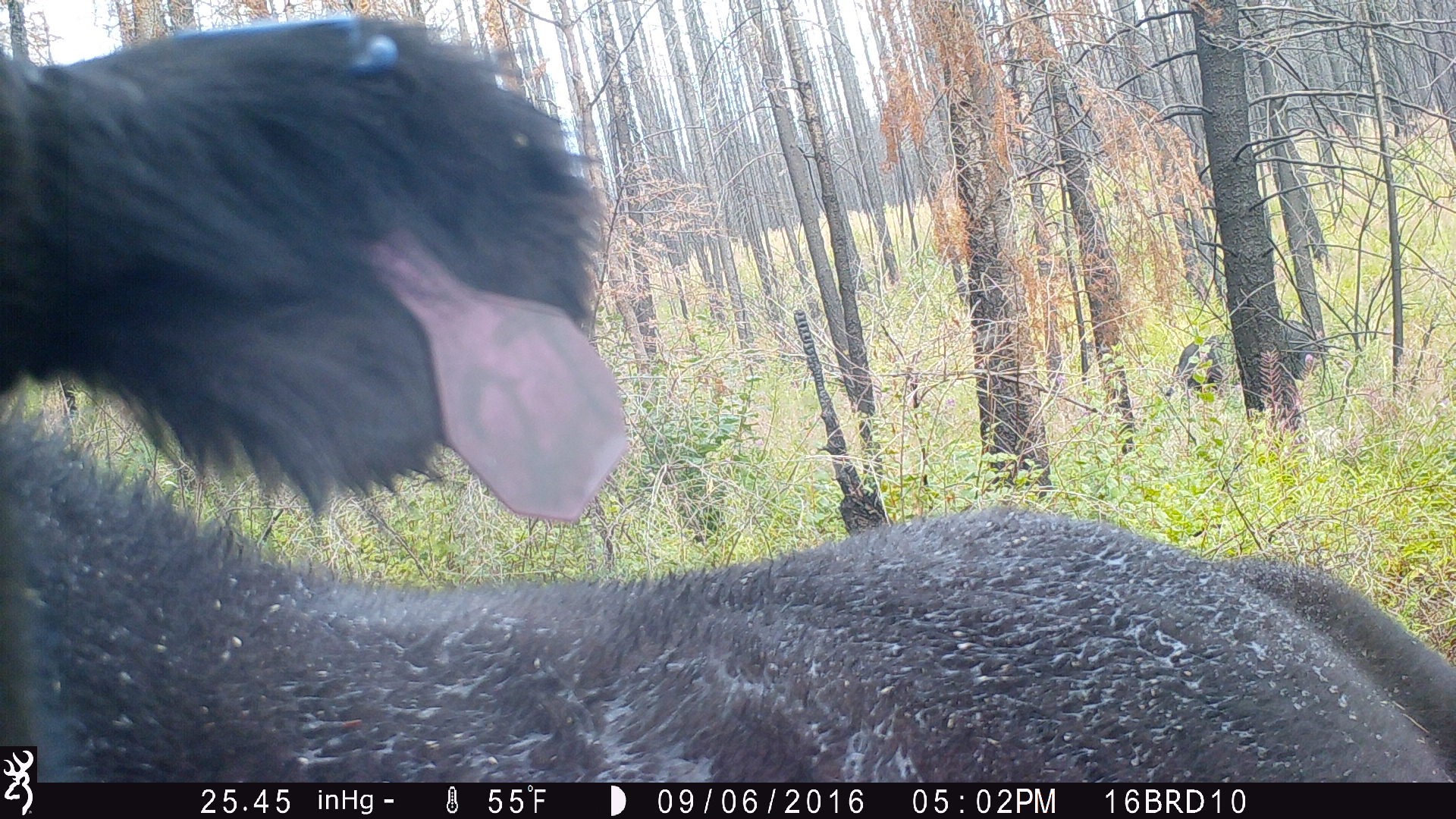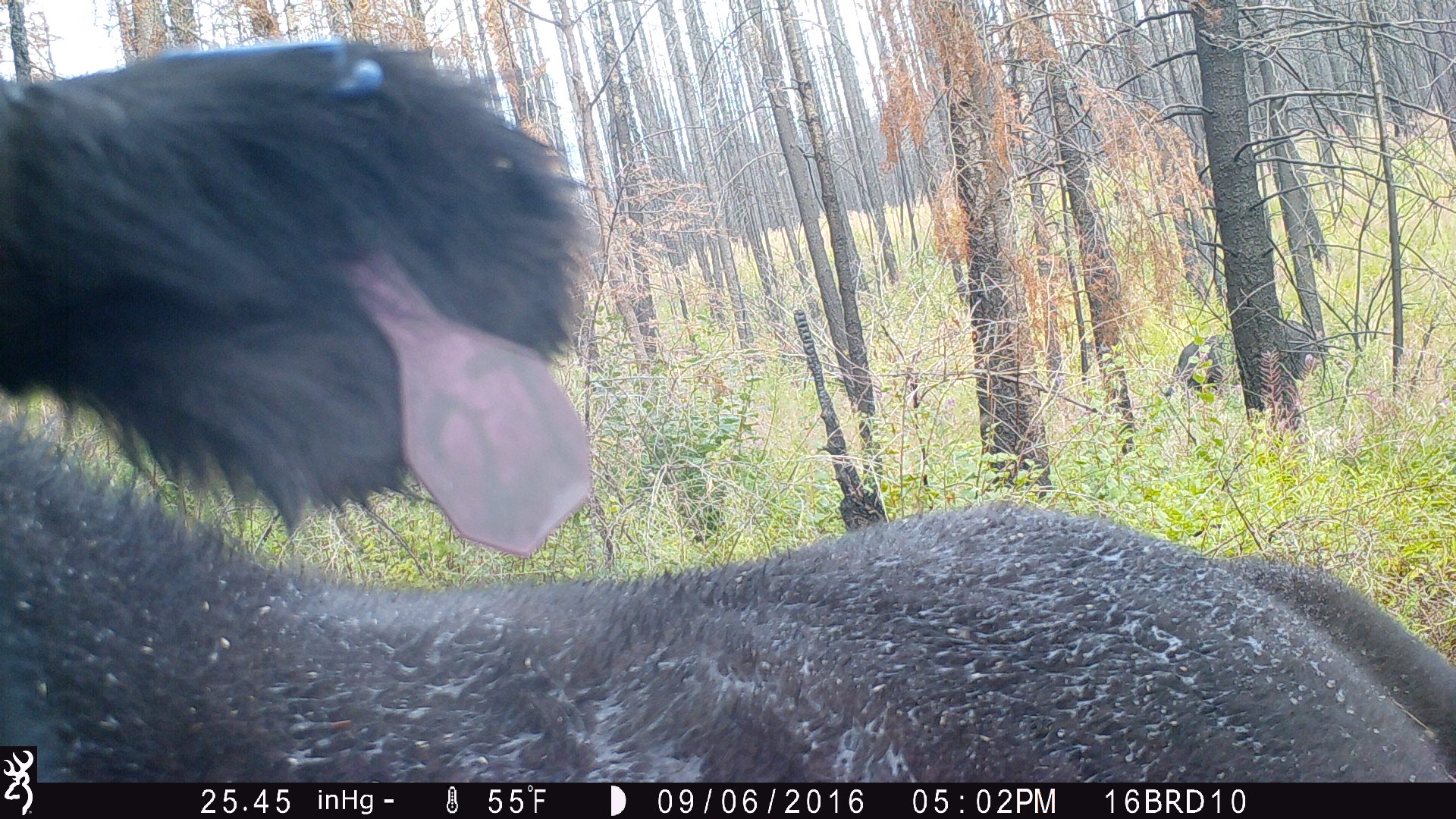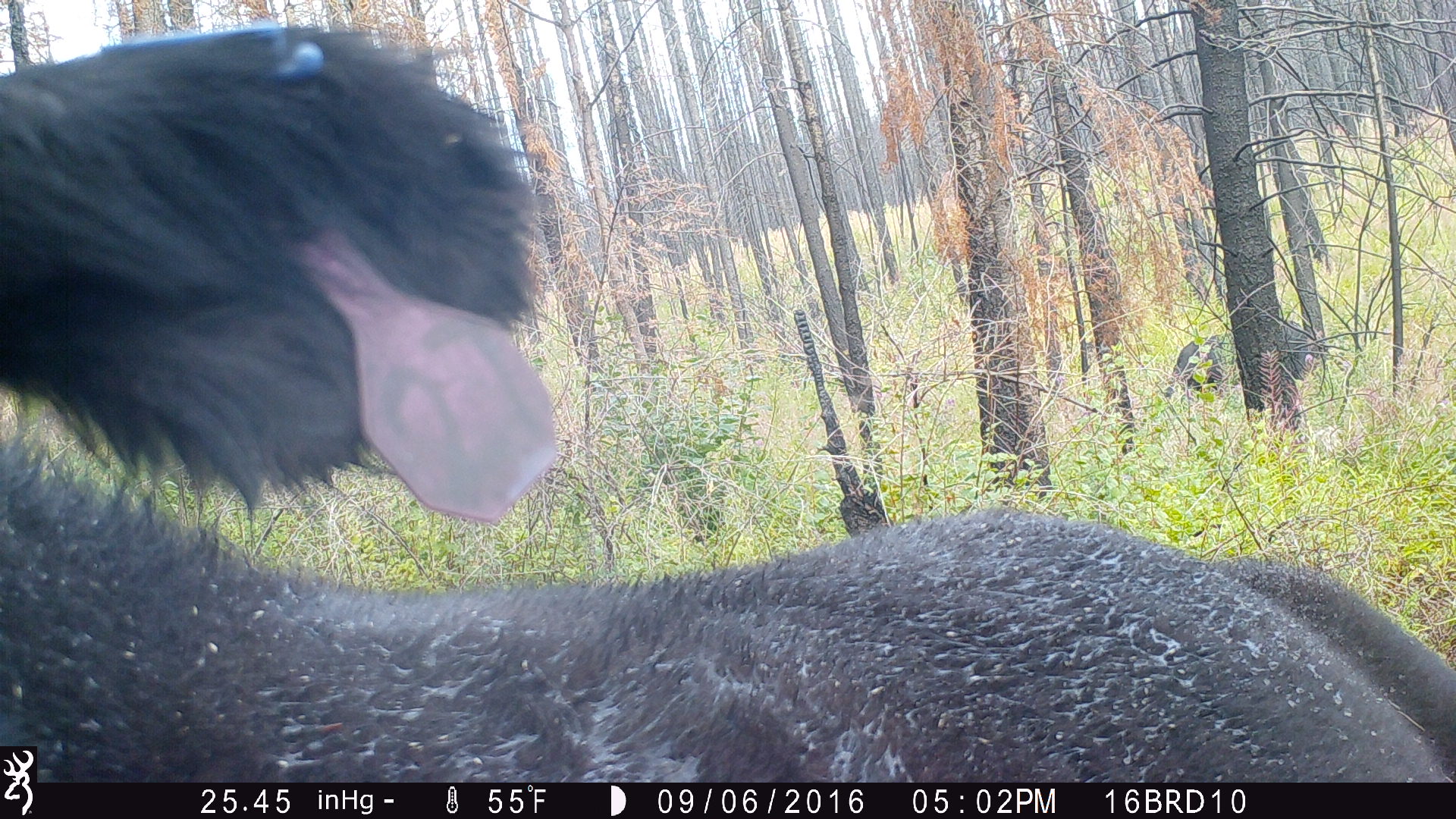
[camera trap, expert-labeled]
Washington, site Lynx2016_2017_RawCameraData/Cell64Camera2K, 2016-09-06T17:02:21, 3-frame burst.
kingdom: Animalia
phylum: Chordata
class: Mammalia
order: Artiodactyla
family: Bovidae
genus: Bos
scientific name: Bos taurus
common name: domestic cattle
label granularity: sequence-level